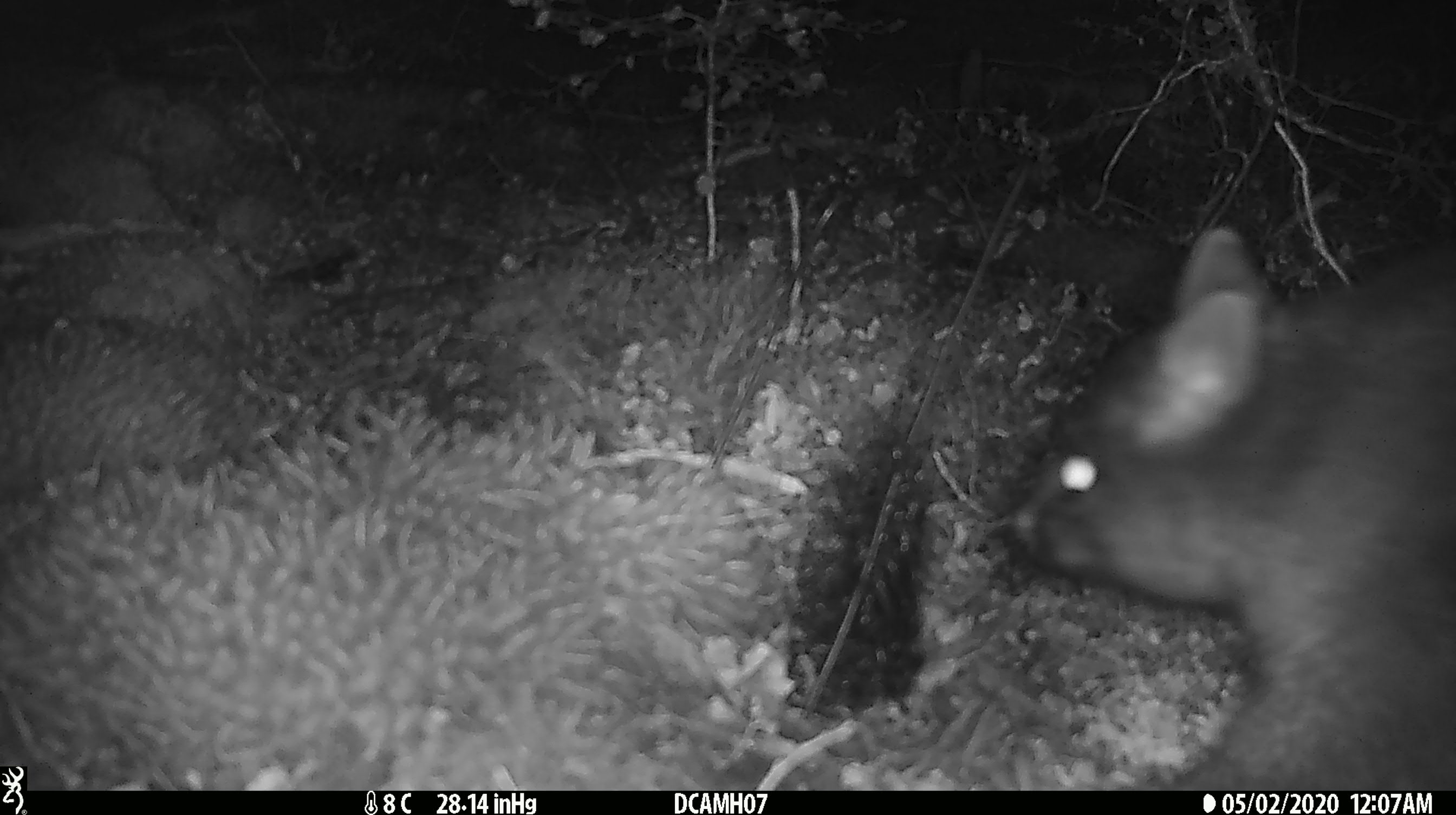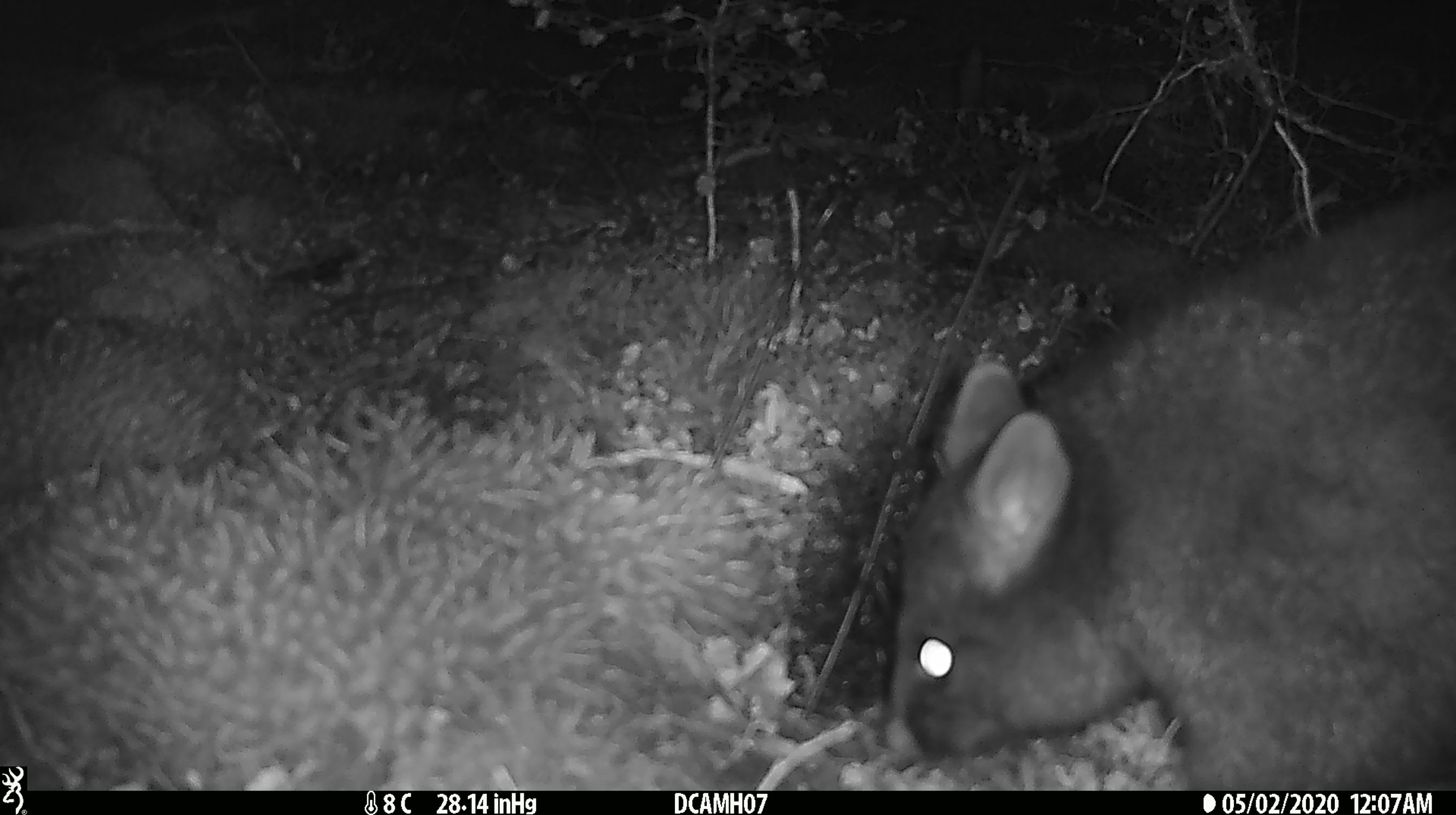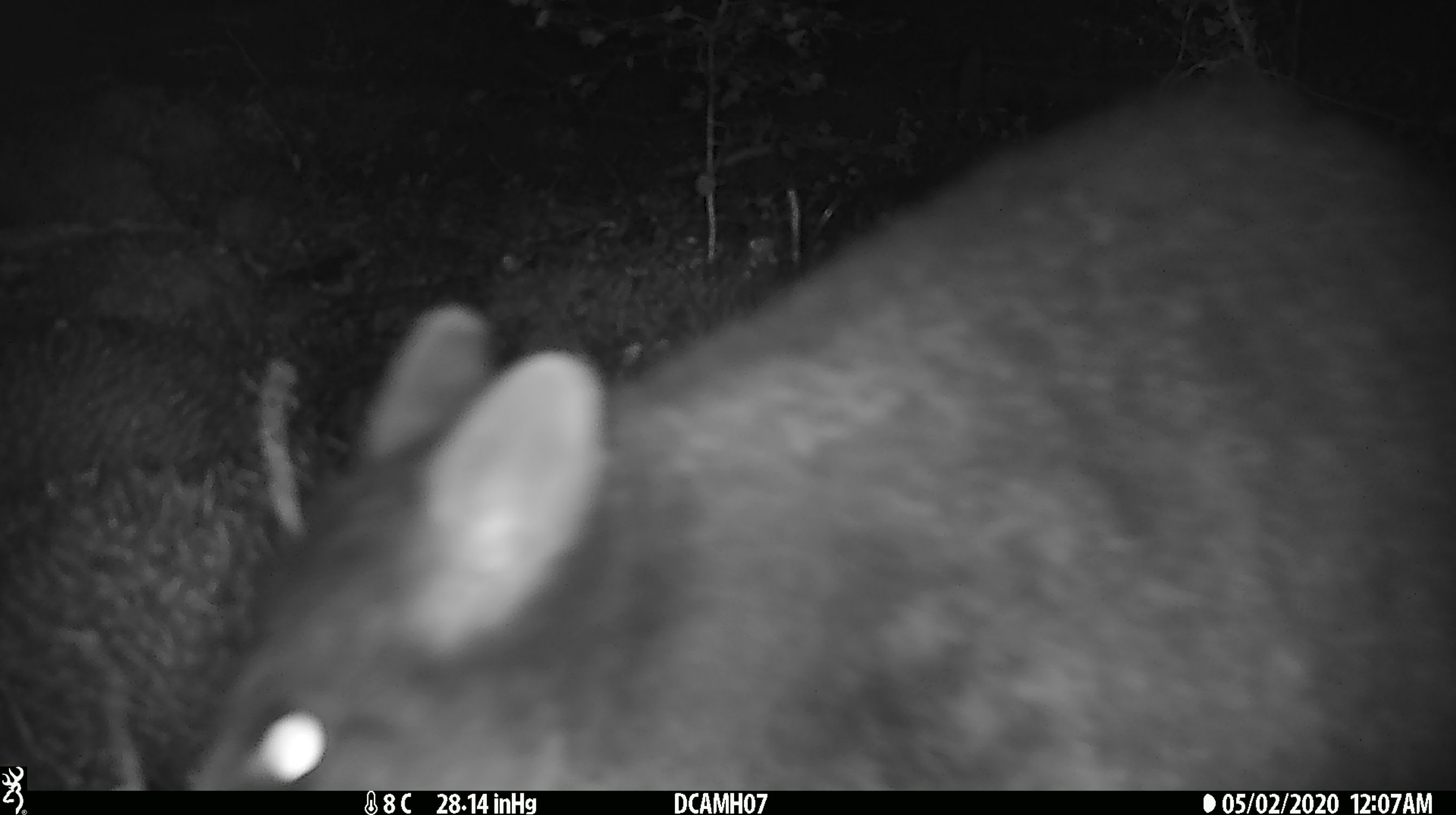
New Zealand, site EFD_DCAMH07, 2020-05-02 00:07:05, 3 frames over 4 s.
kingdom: Animalia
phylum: Chordata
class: Mammalia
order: Diprotodontia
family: Phalangeridae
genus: Trichosurus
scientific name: Trichosurus vulpecula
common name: common brushtail possum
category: possum